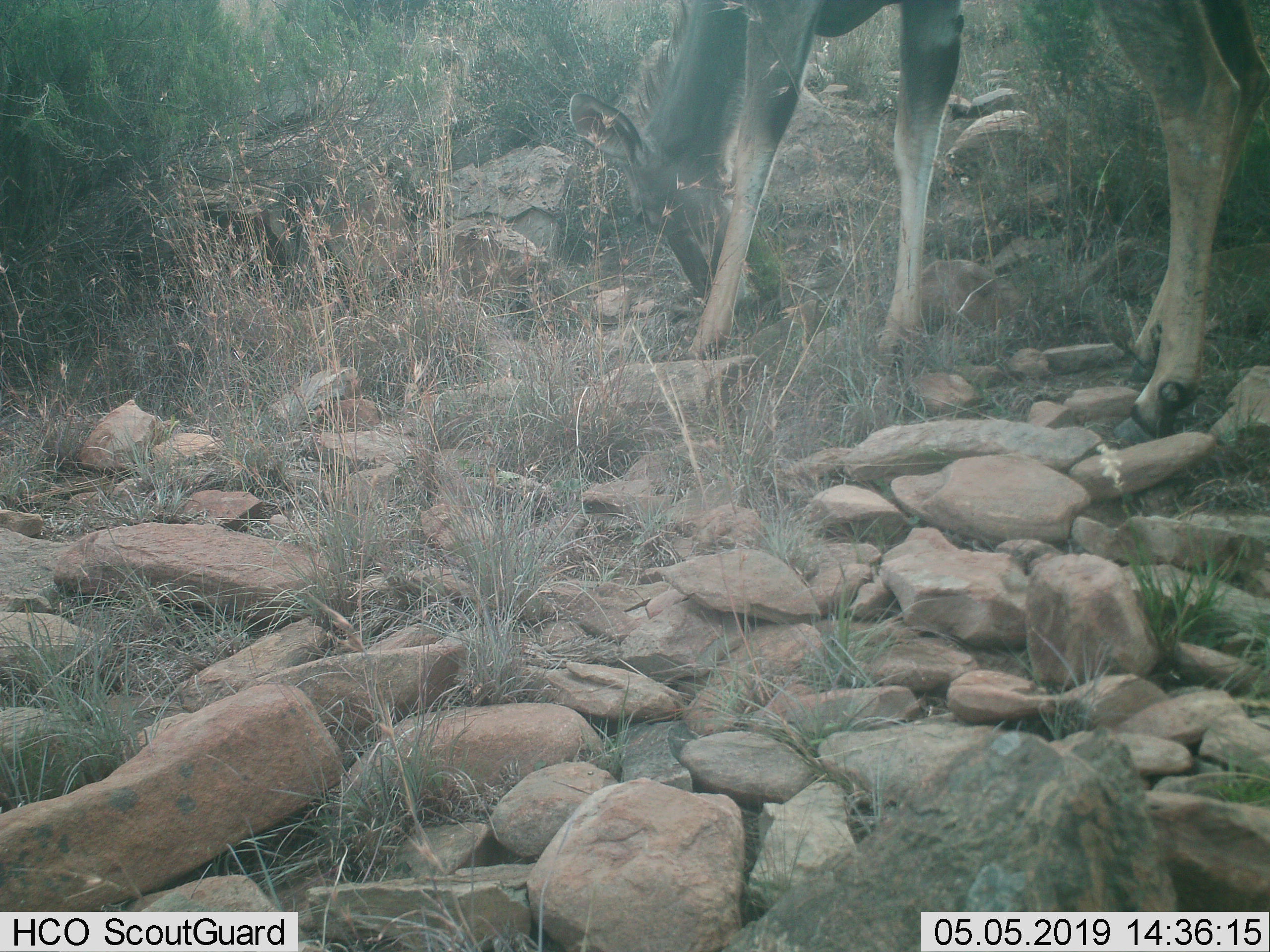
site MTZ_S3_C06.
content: unidentified animal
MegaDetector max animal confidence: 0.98